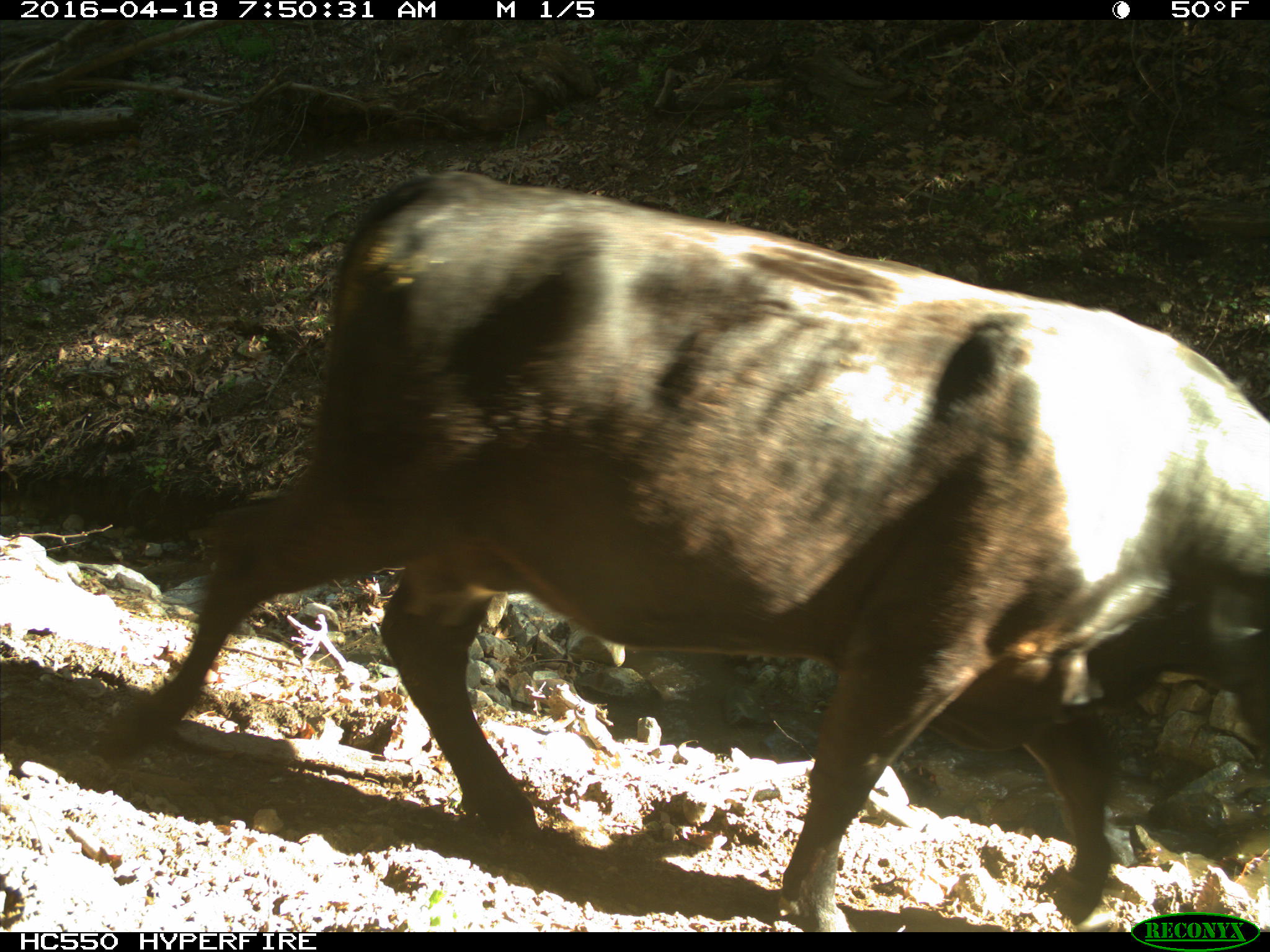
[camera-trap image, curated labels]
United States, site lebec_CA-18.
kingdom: Animalia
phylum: Chordata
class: Mammalia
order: Artiodactyla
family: Bovidae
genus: Bos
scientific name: Bos taurus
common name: domestic cow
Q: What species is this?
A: Bos taurus (domestic cow).